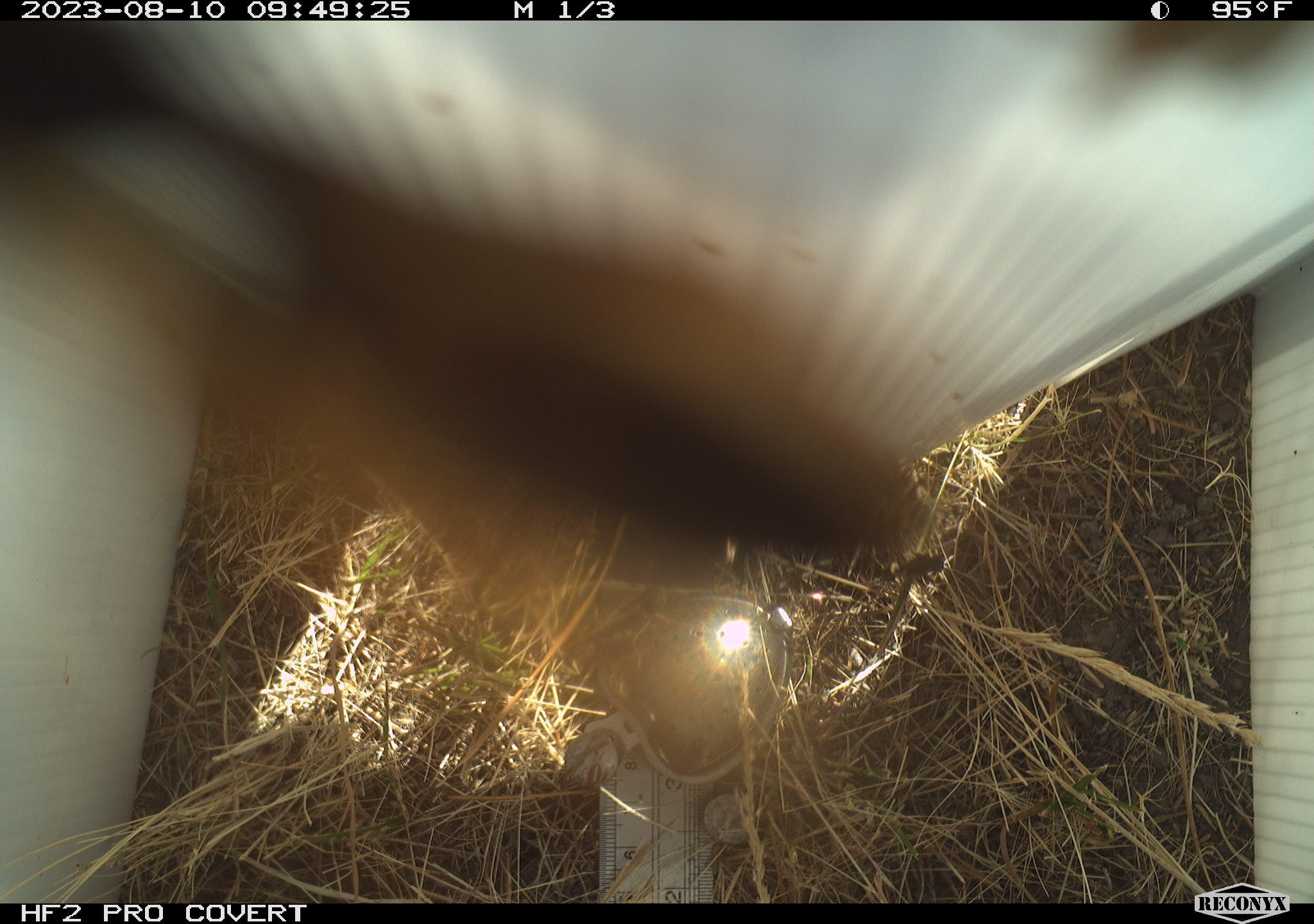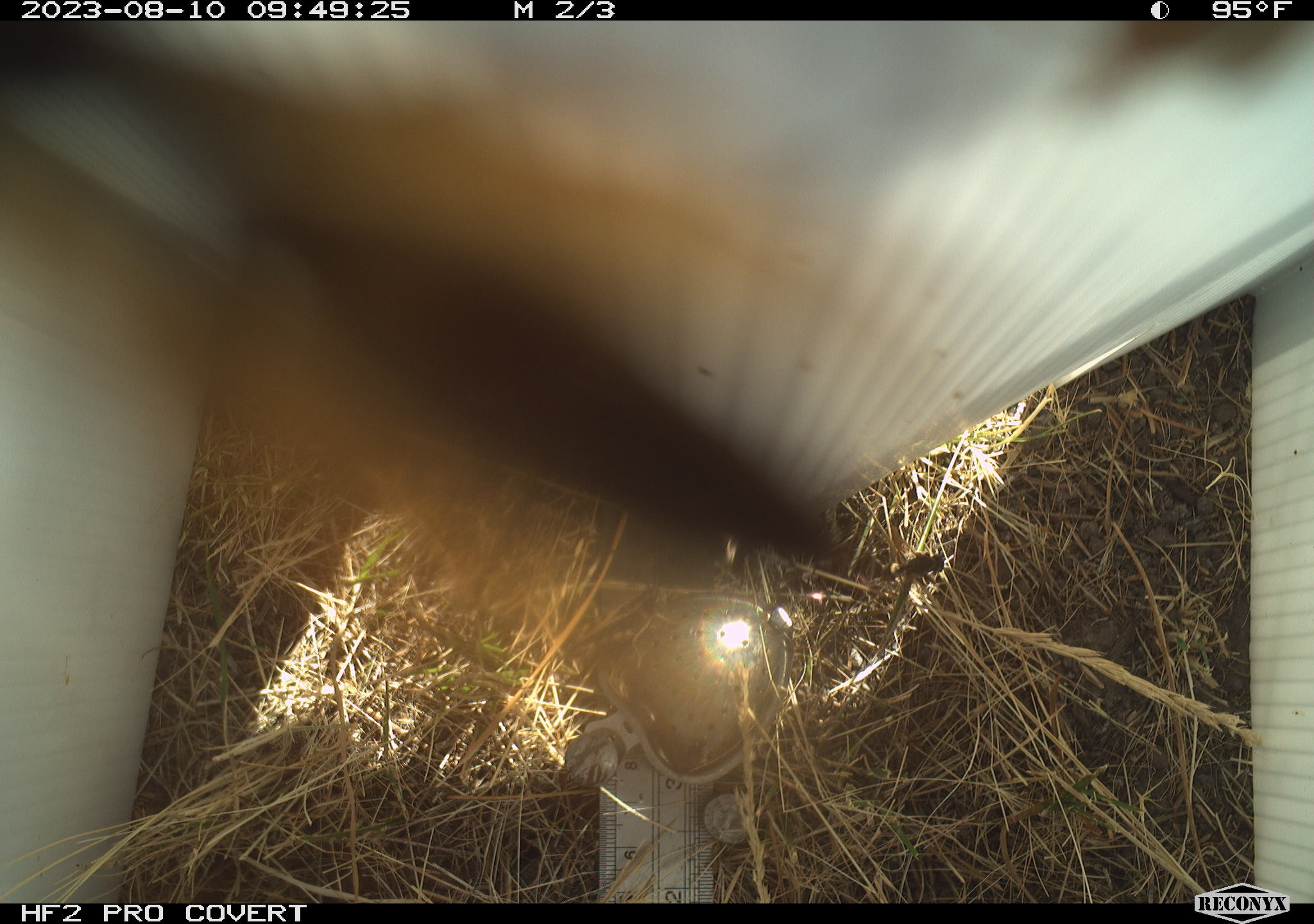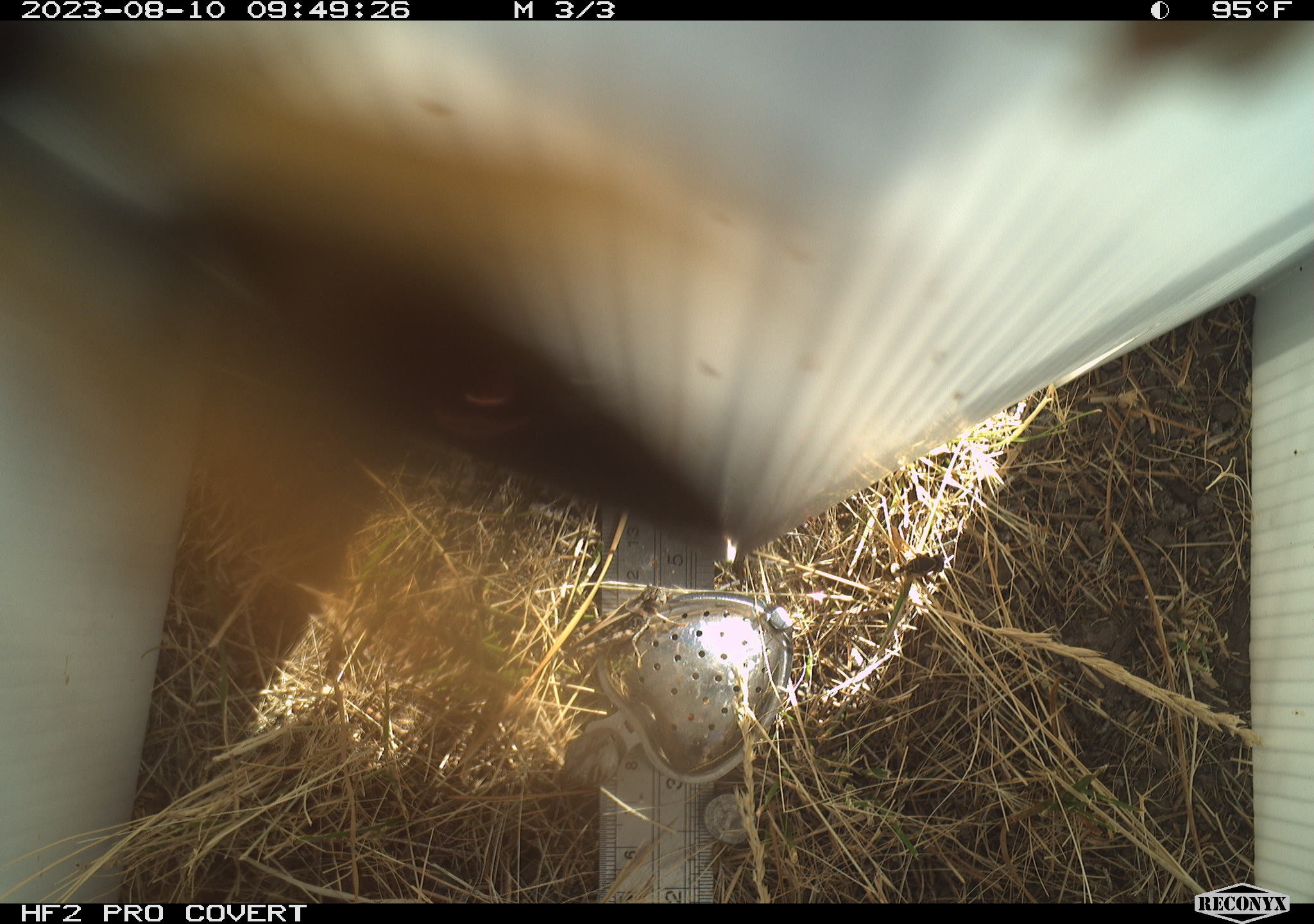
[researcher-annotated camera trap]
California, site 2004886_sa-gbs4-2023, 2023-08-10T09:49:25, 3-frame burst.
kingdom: Animalia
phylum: Arthropoda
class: Insecta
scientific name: Insecta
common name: insect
Insect (Insecta).